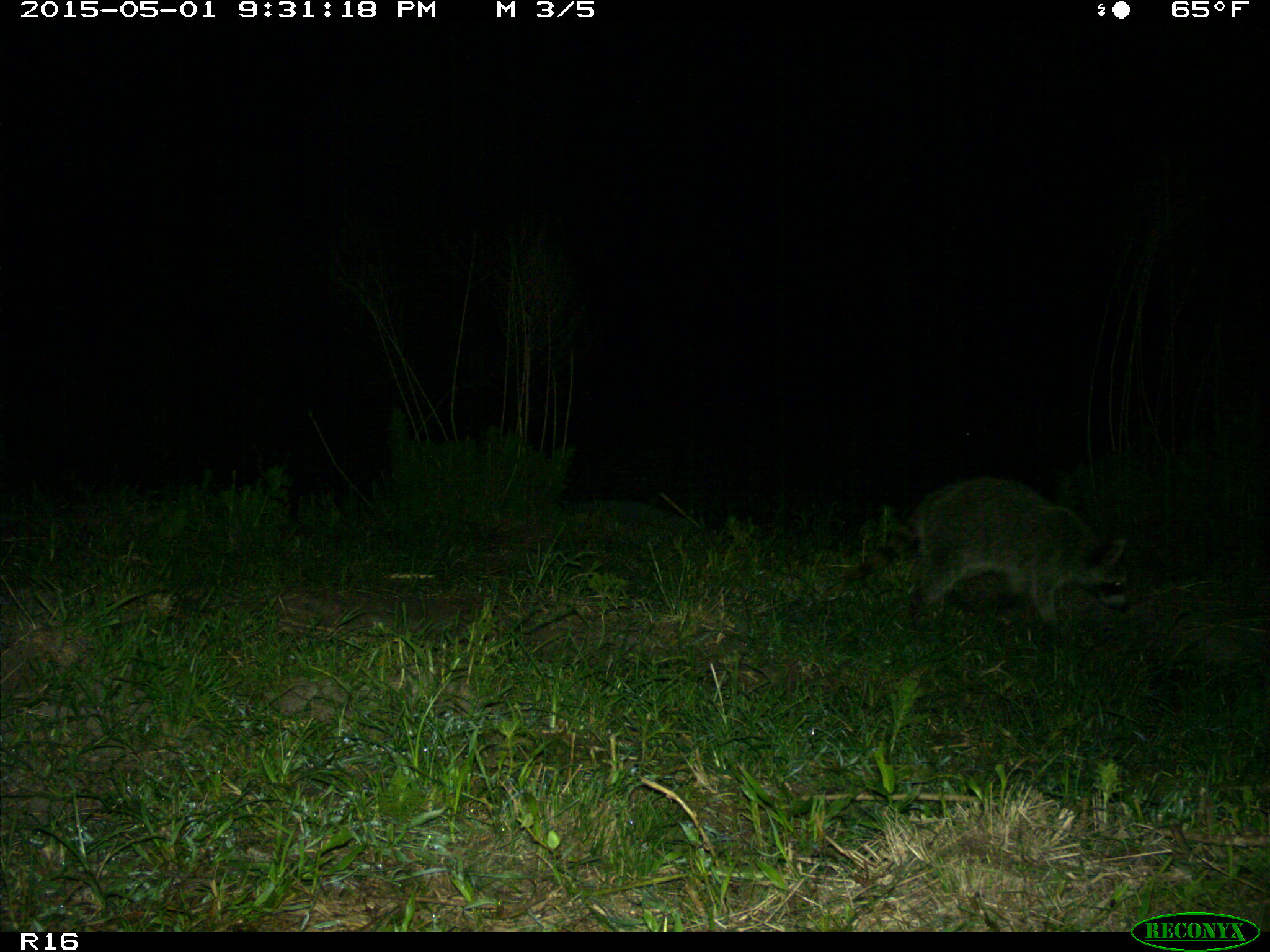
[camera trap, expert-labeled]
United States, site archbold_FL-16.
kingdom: Animalia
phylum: Chordata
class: Mammalia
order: Carnivora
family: Procyonidae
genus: Procyon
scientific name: Procyon lotor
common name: common raccoon